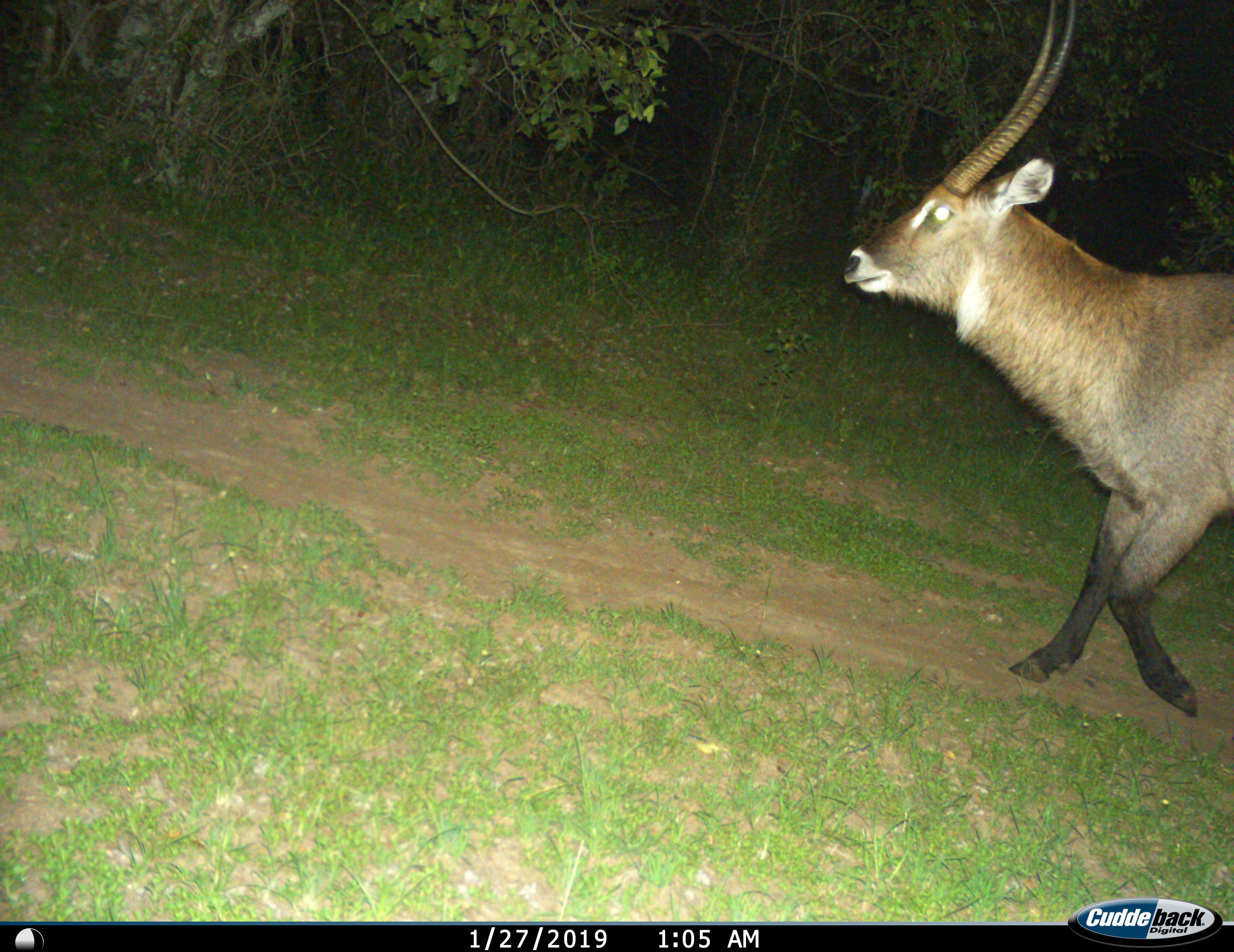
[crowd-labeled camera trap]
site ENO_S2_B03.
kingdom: Animalia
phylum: Chordata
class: Mammalia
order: Artiodactyla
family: Bovidae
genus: Kobus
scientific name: Kobus ellipsiprymnus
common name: waterbuck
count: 1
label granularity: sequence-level